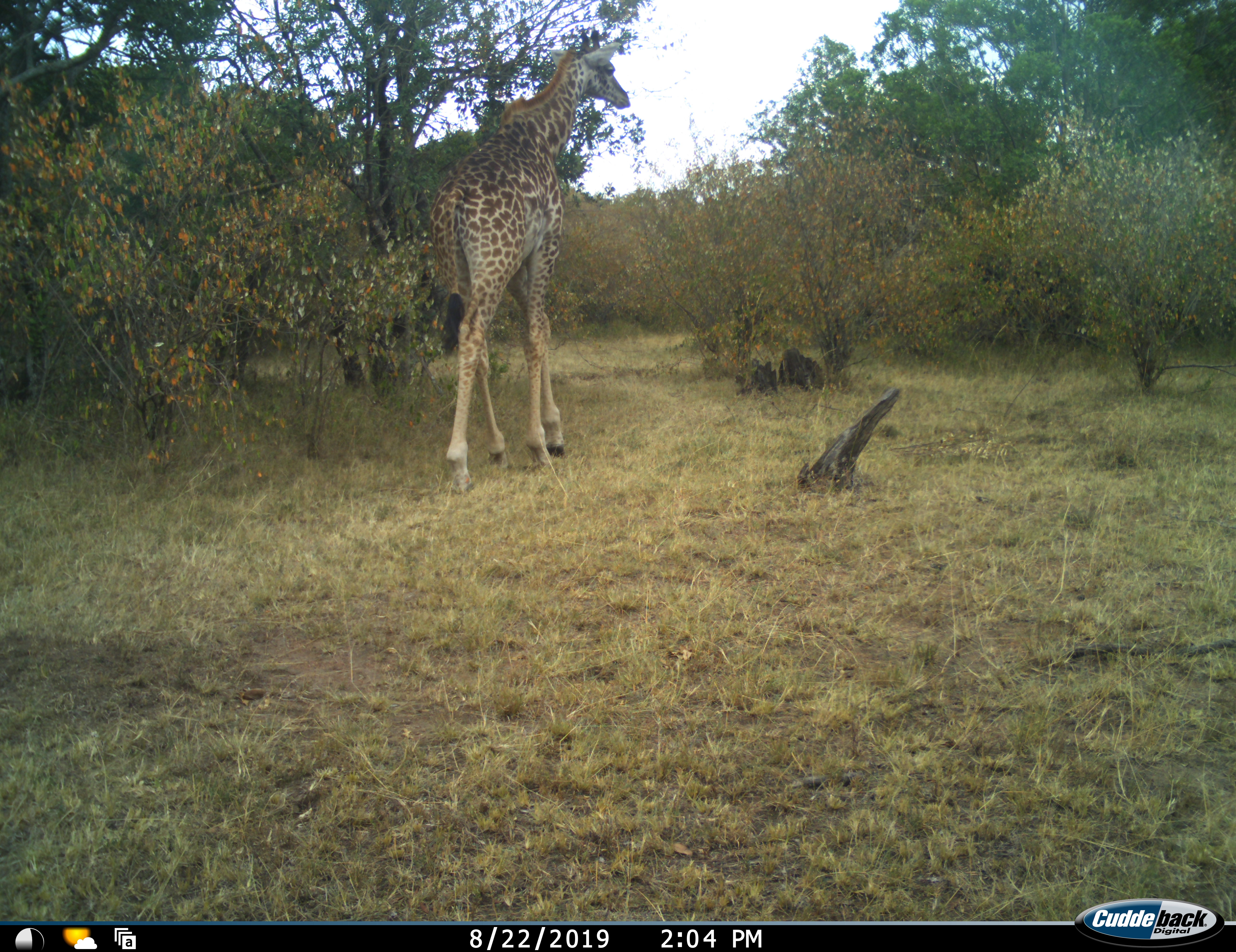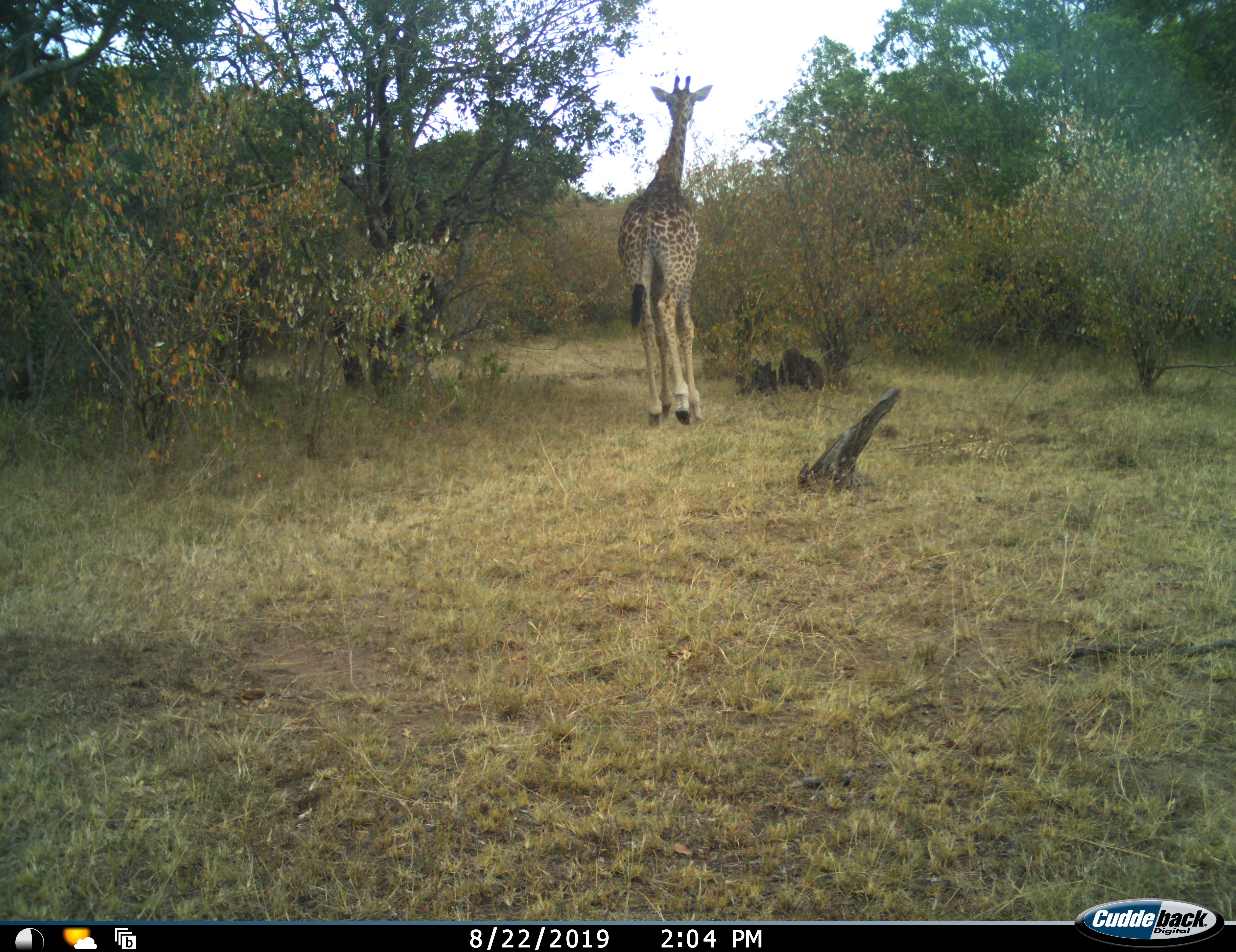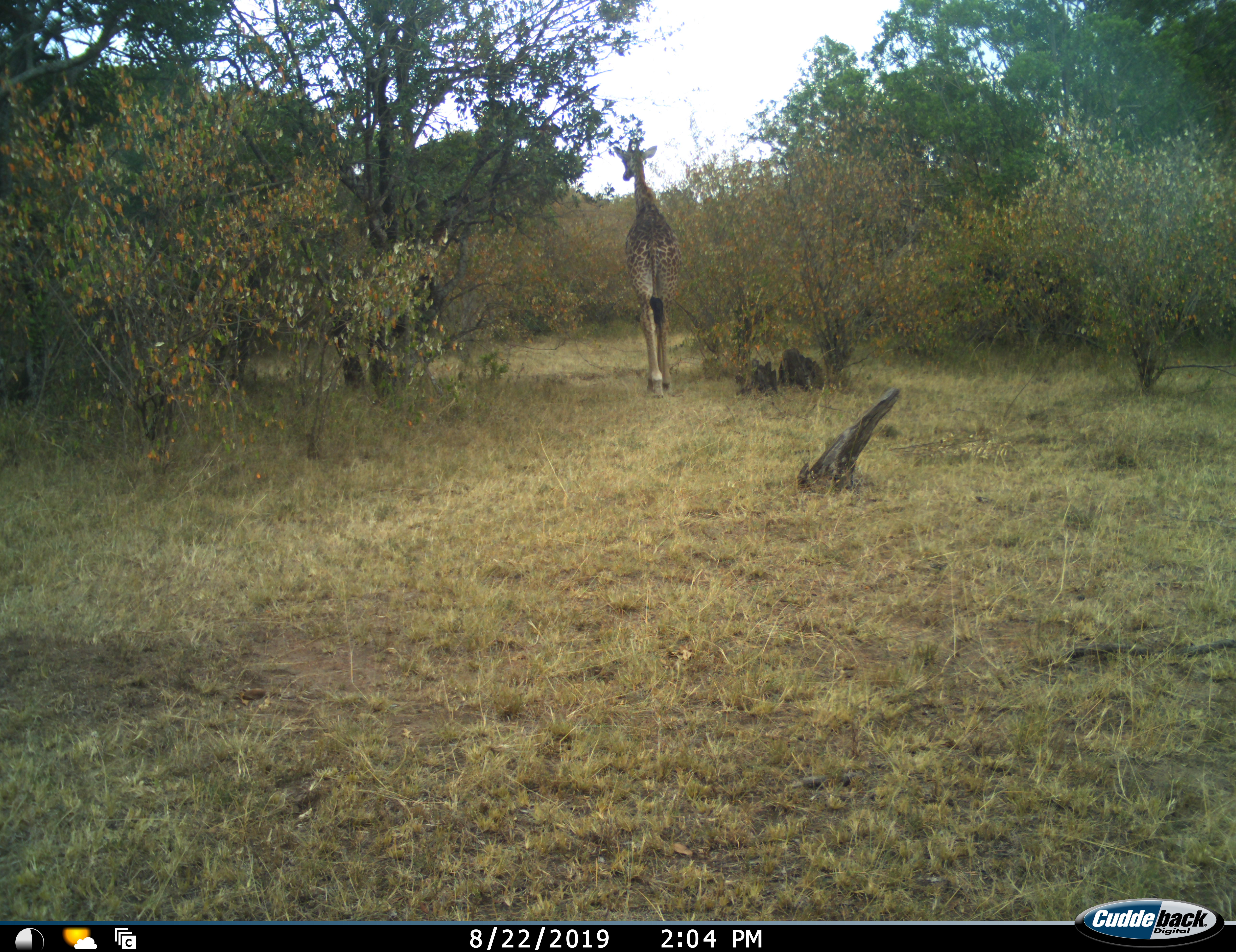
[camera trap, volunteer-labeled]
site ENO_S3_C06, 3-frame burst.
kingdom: Animalia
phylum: Chordata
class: Mammalia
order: Artiodactyla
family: Giraffidae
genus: Giraffa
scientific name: Giraffa camelopardalis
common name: giraffe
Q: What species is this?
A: Giraffe (Giraffa camelopardalis).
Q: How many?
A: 1.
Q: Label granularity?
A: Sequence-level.